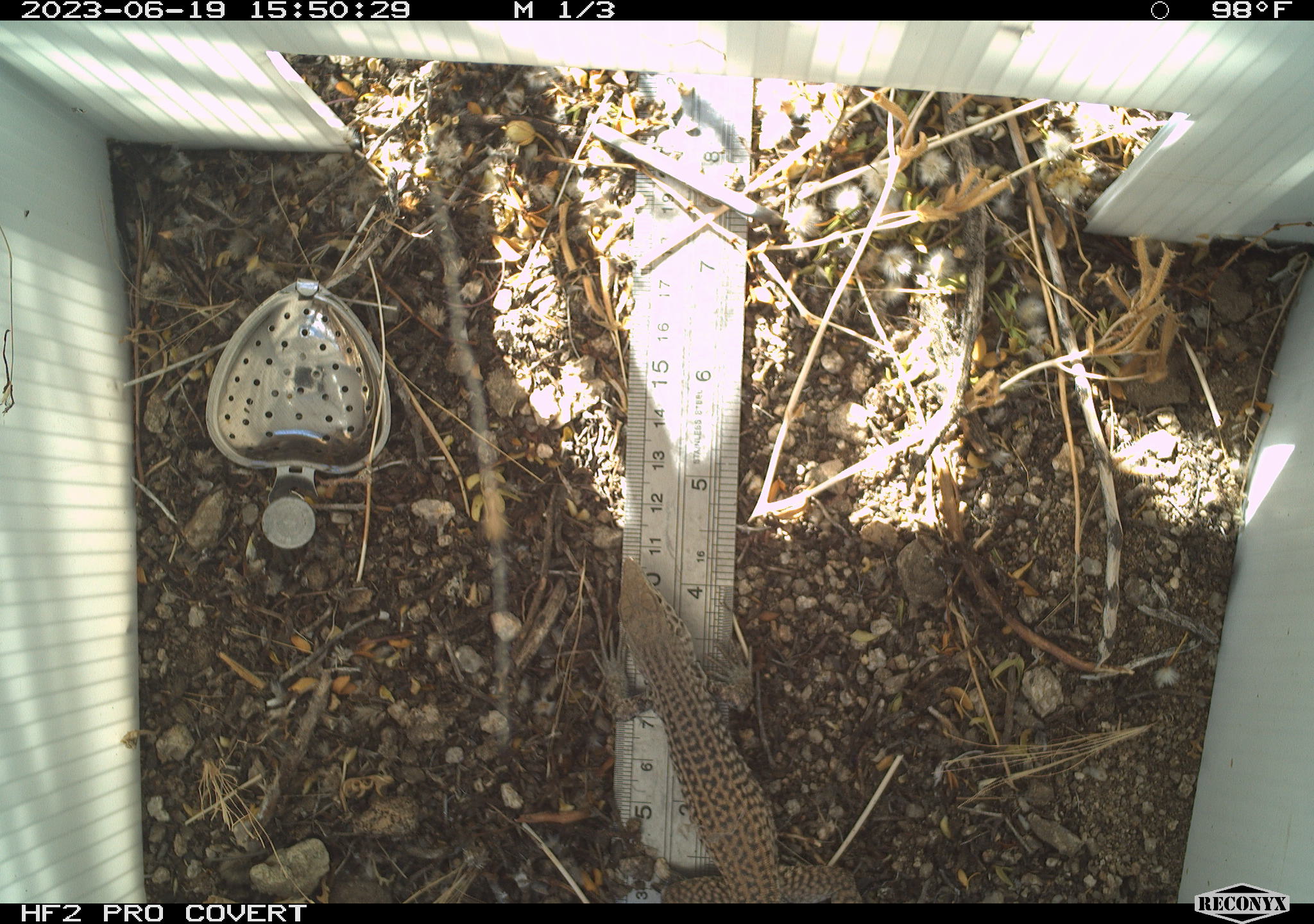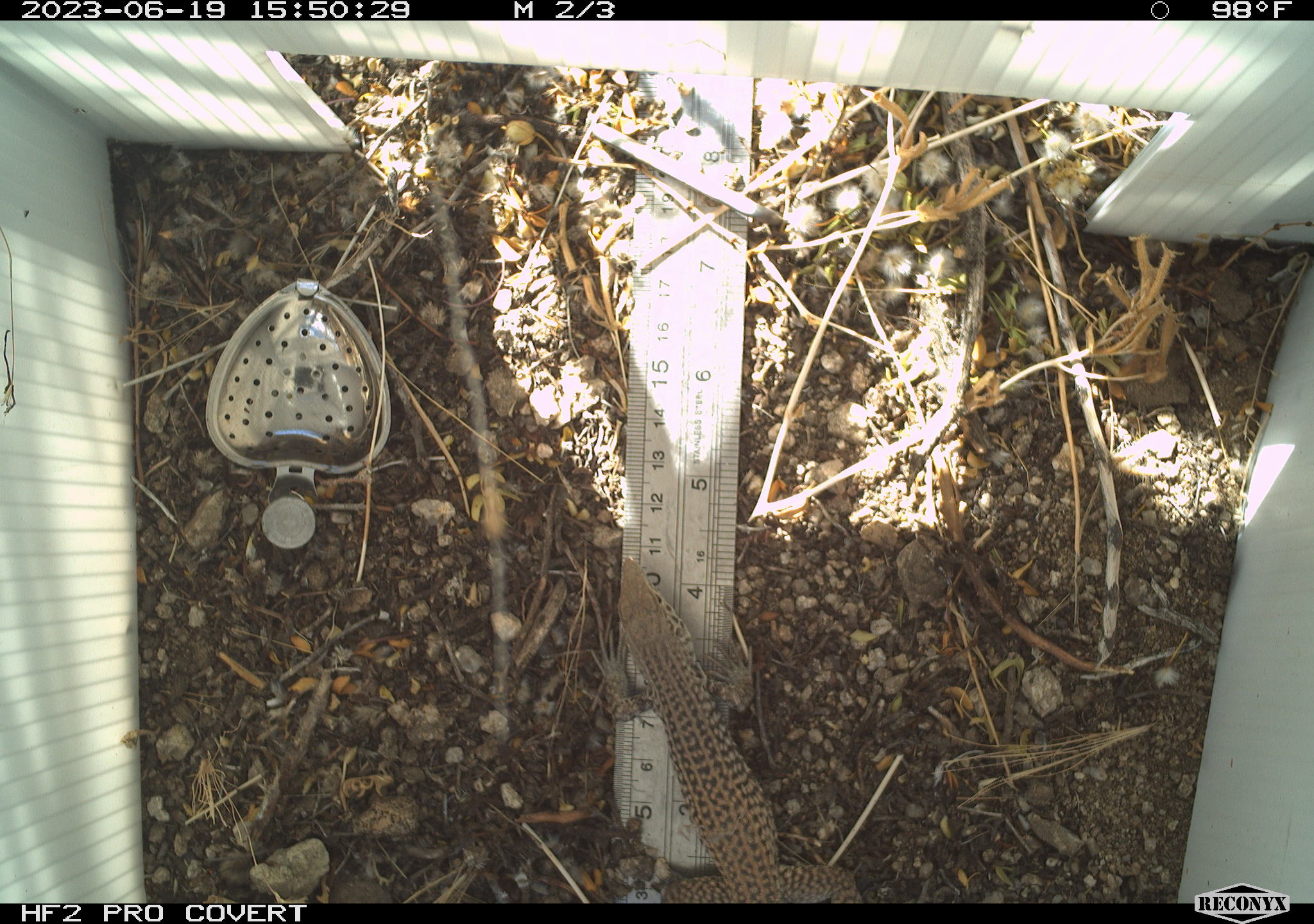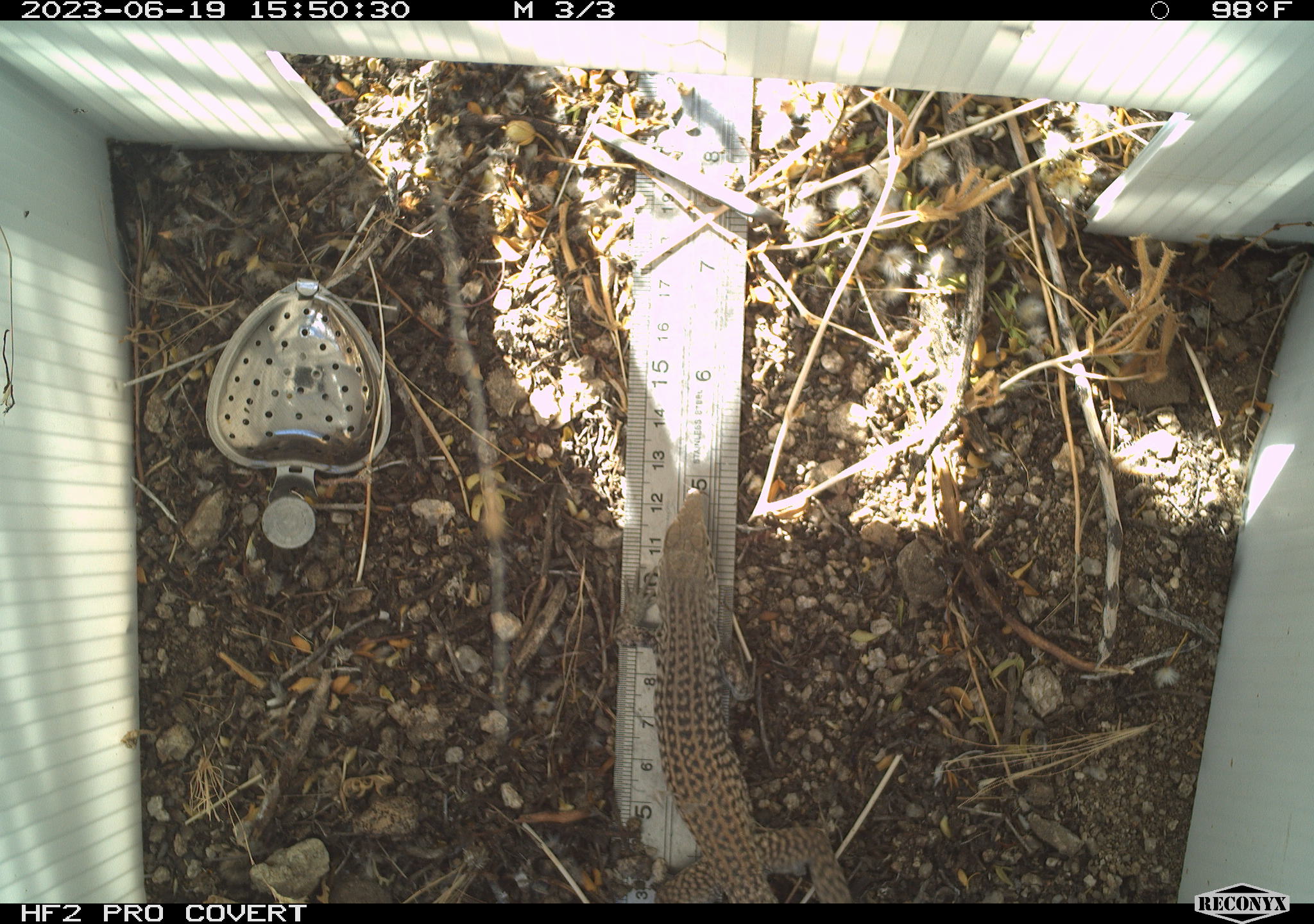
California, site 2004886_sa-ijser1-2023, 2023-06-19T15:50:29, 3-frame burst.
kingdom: Animalia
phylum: Chordata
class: Reptilia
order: Squamata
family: Teiidae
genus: Aspidoscelis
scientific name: Aspidoscelis tigris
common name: western whiptail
Western whiptail (Aspidoscelis tigris).